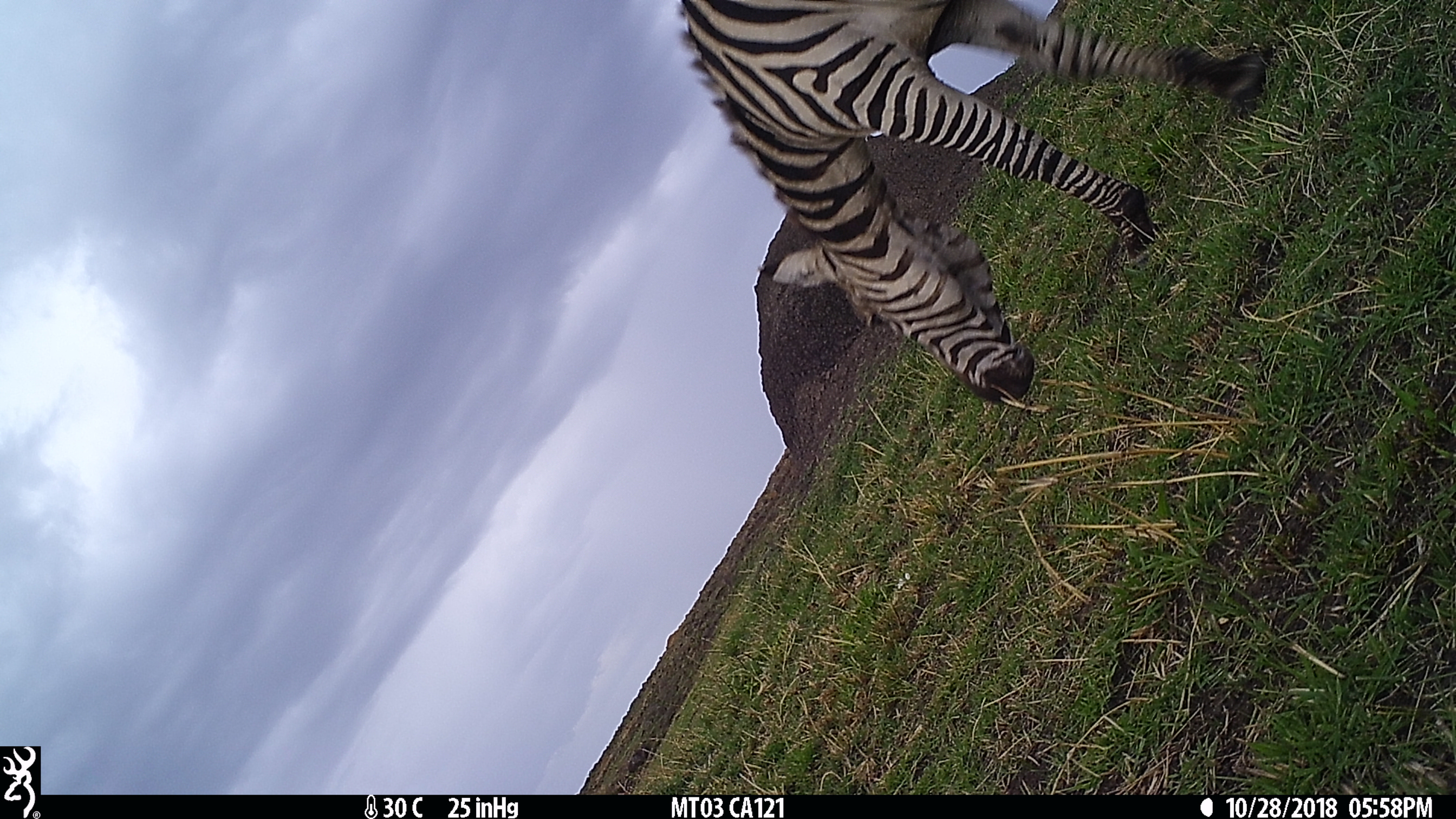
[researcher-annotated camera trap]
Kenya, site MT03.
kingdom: Animalia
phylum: Chordata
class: Mammalia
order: Perissodactyla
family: Equidae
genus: Equus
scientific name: Equus quagga burchellii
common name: burchell's zebra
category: zebra